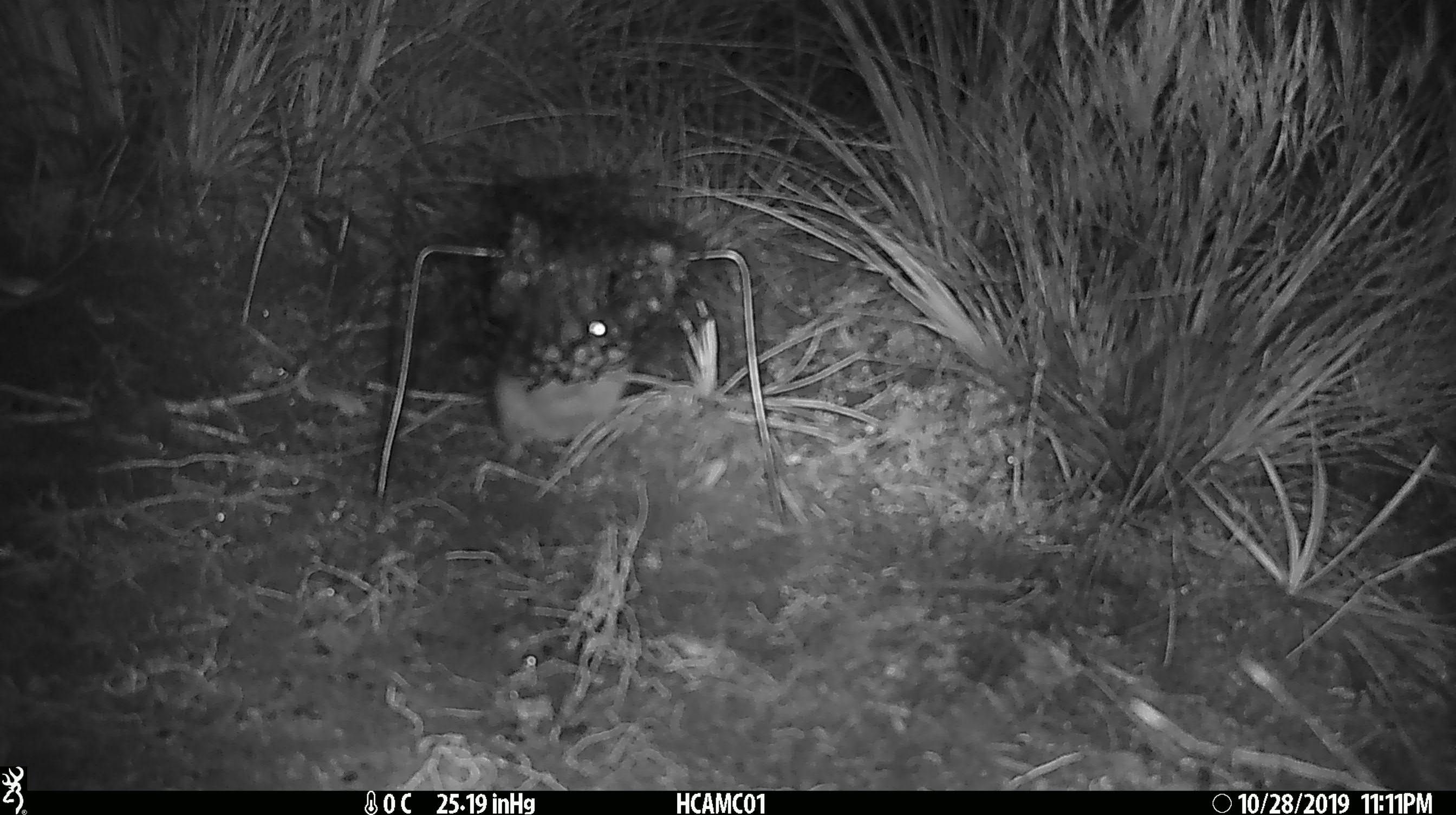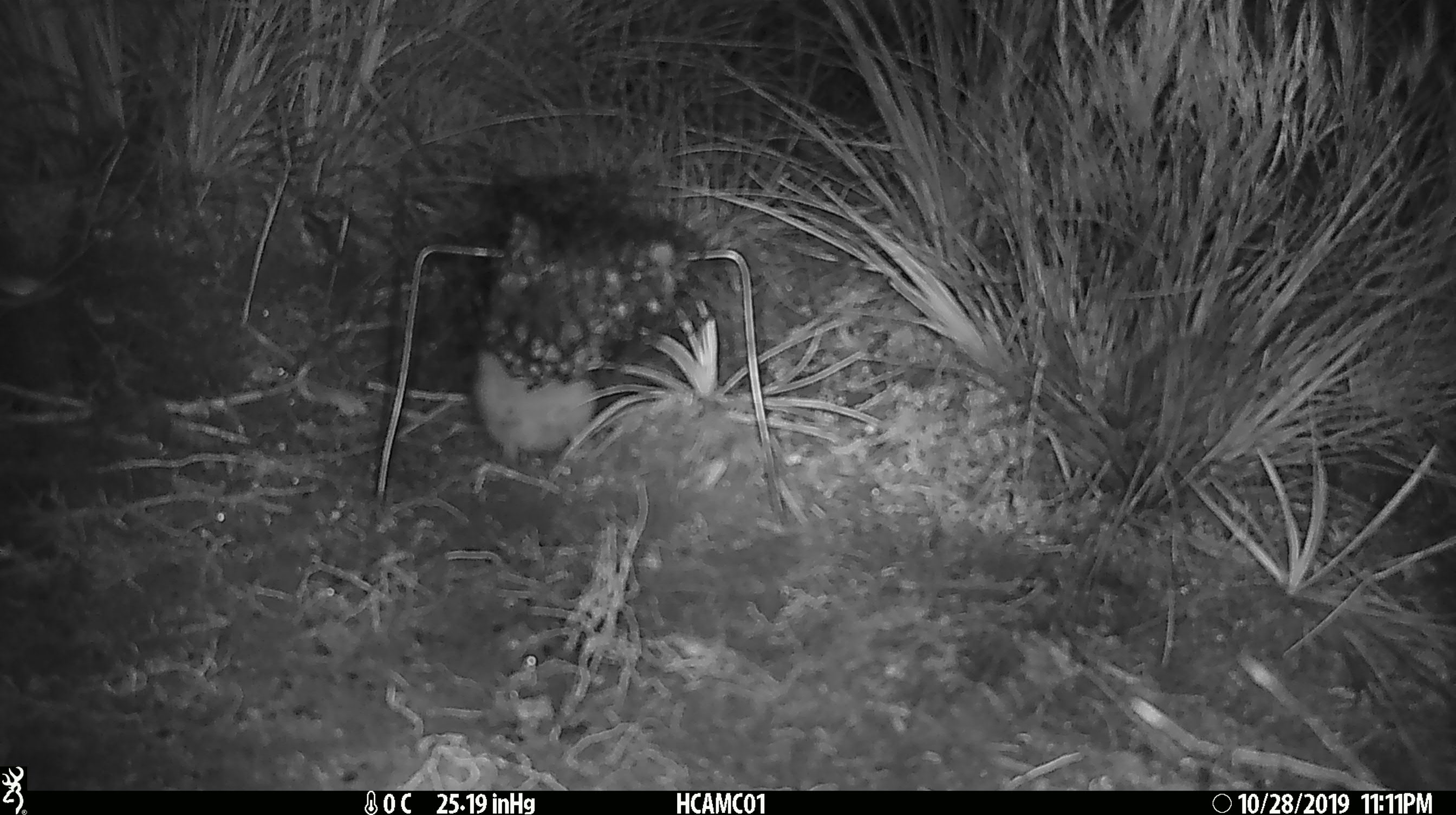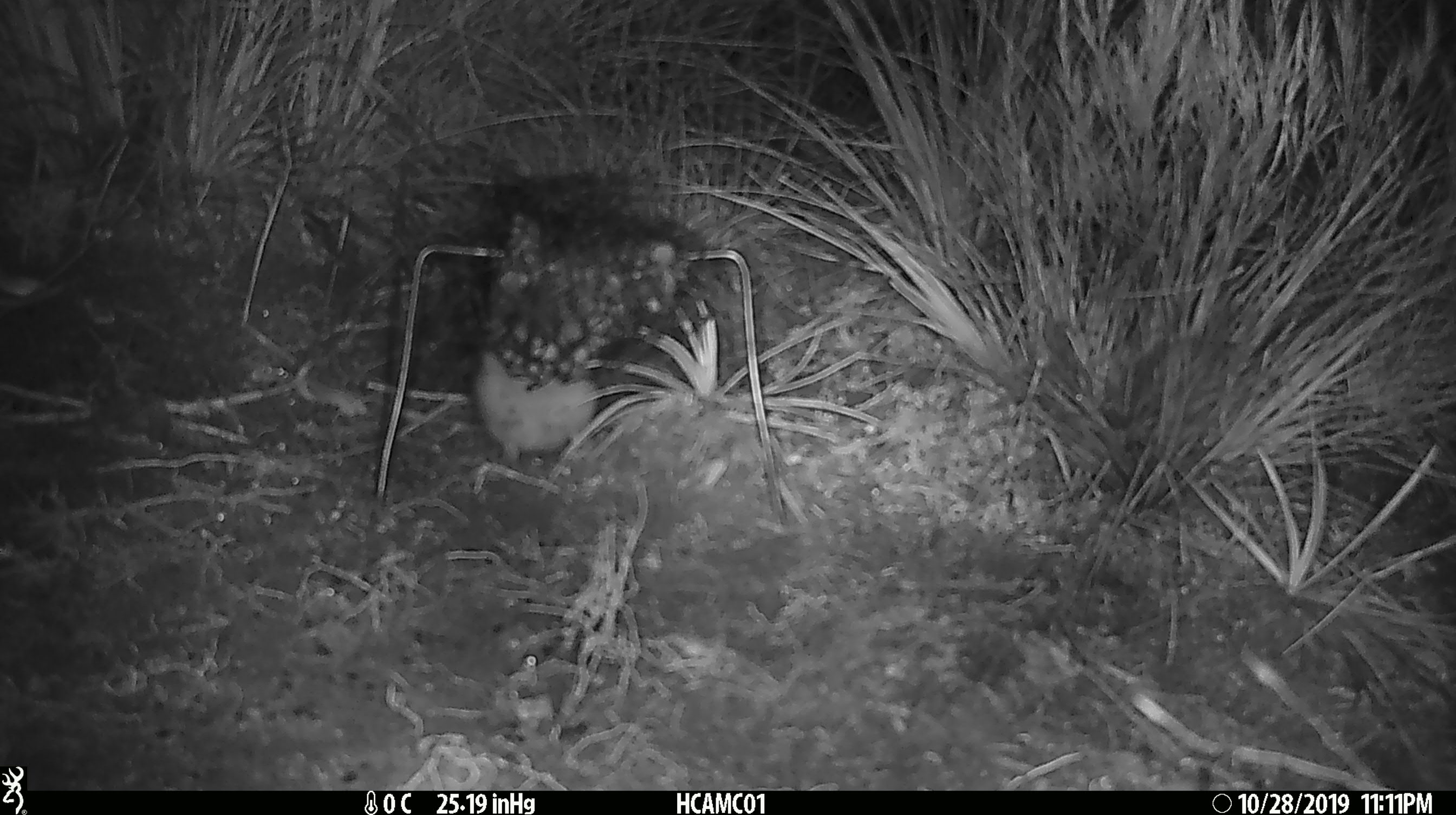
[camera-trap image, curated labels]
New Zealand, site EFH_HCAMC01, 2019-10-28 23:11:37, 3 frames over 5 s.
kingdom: Animalia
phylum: Chordata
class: Mammalia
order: Rodentia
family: Muridae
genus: Rattus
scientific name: Rattus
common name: rat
Rat (Rattus).